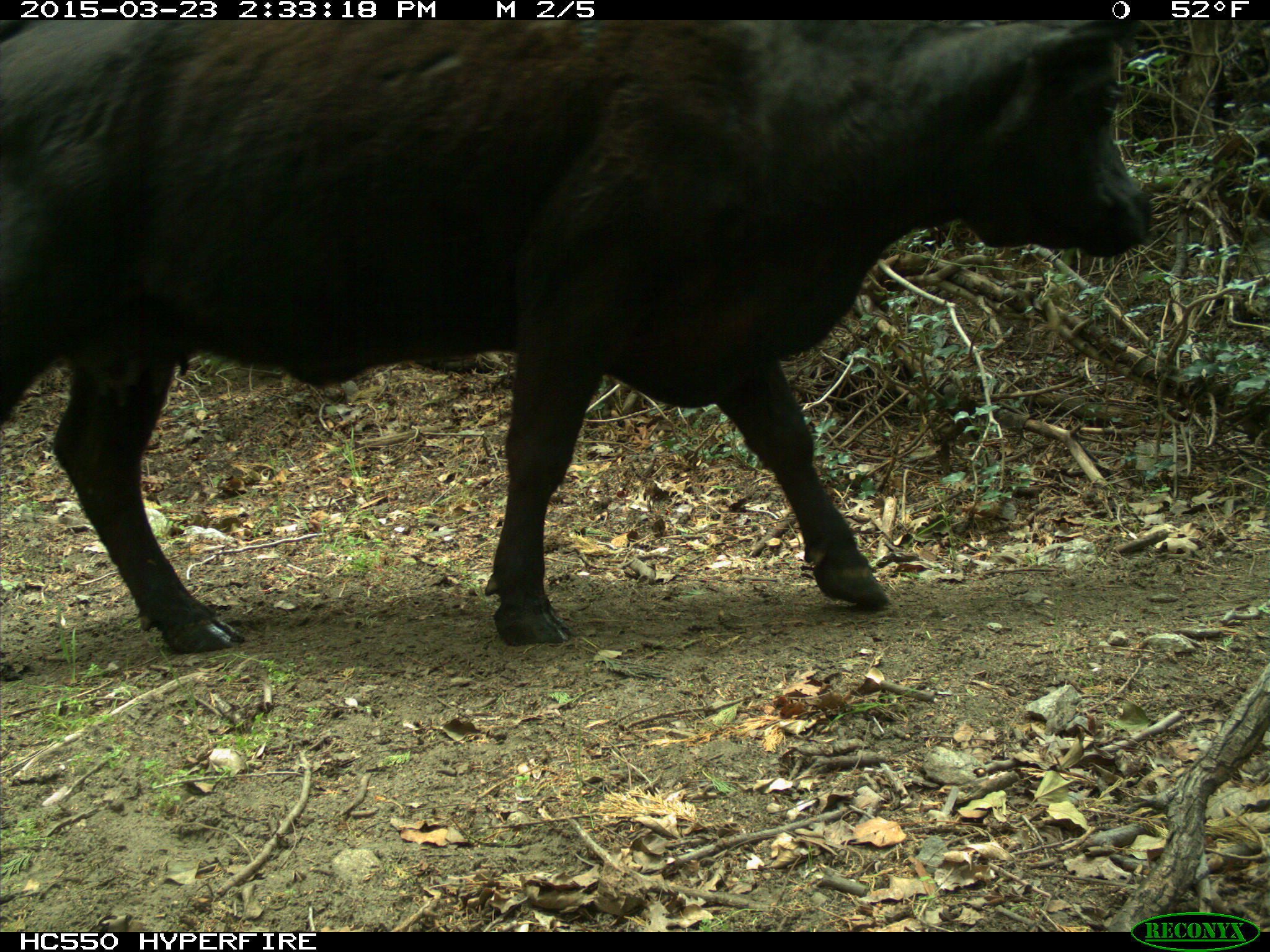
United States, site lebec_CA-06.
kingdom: Animalia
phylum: Chordata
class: Mammalia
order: Artiodactyla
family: Bovidae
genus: Bos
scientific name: Bos taurus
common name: domestic cow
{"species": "Bos taurus (domestic cow)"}